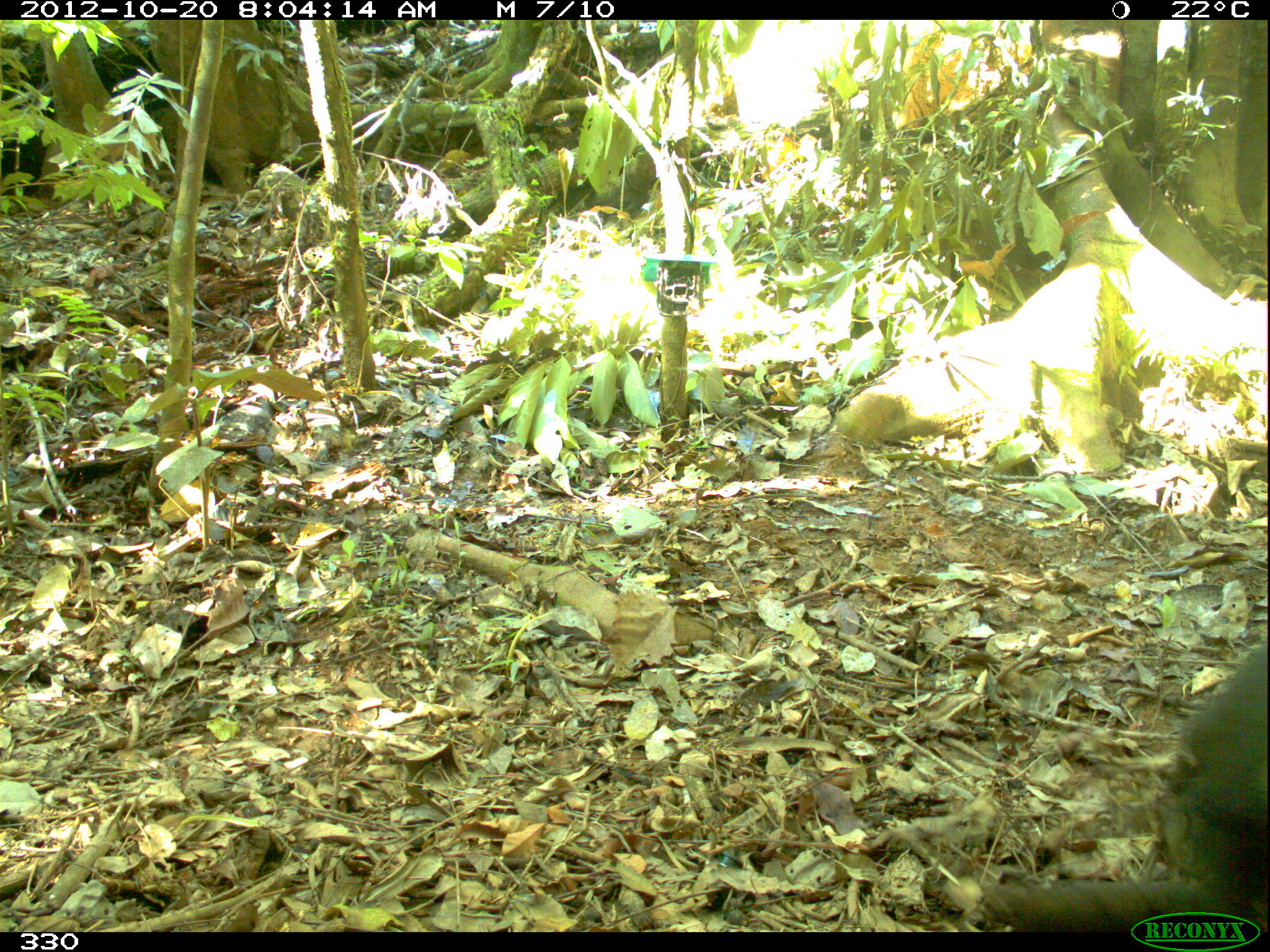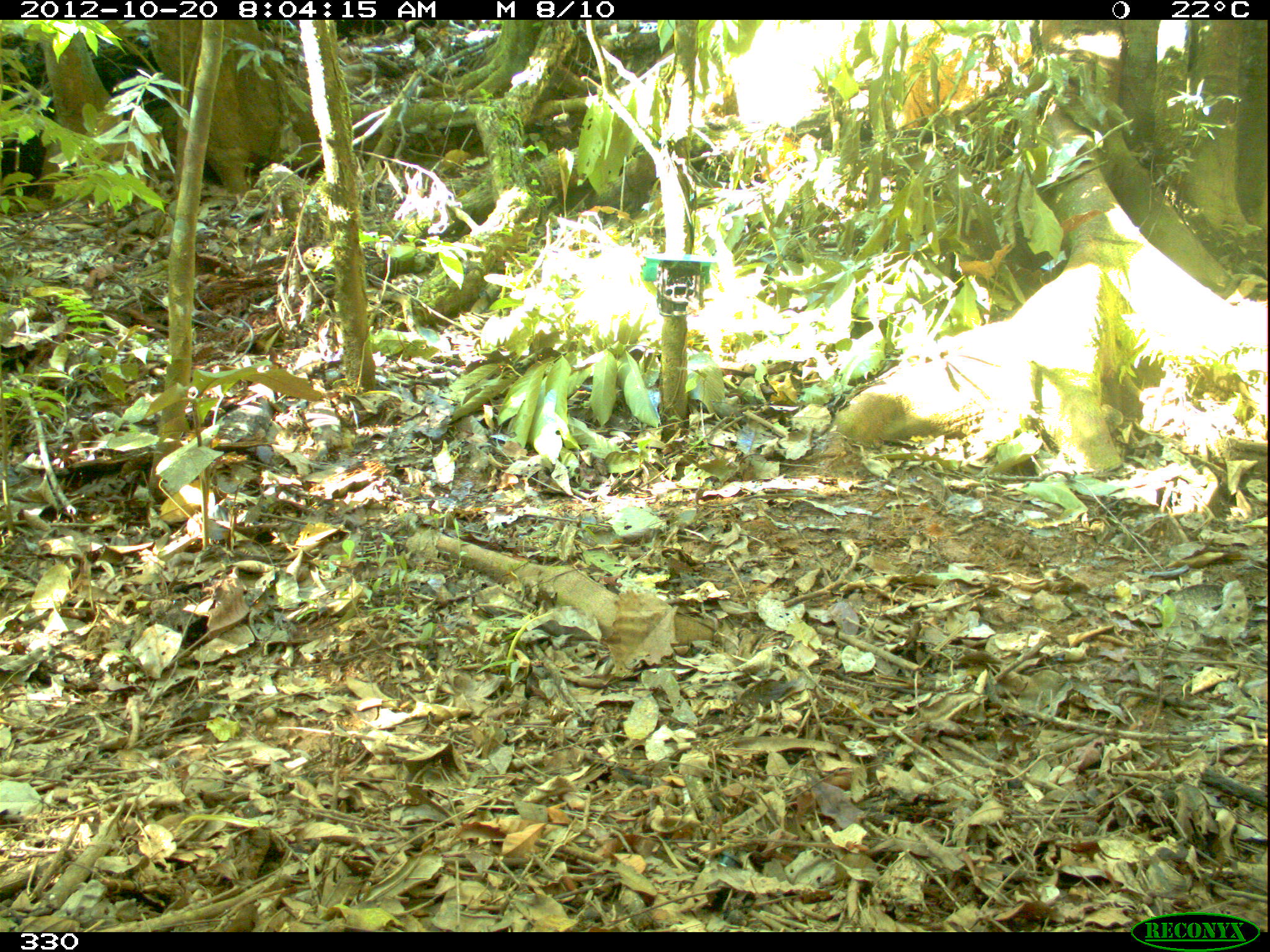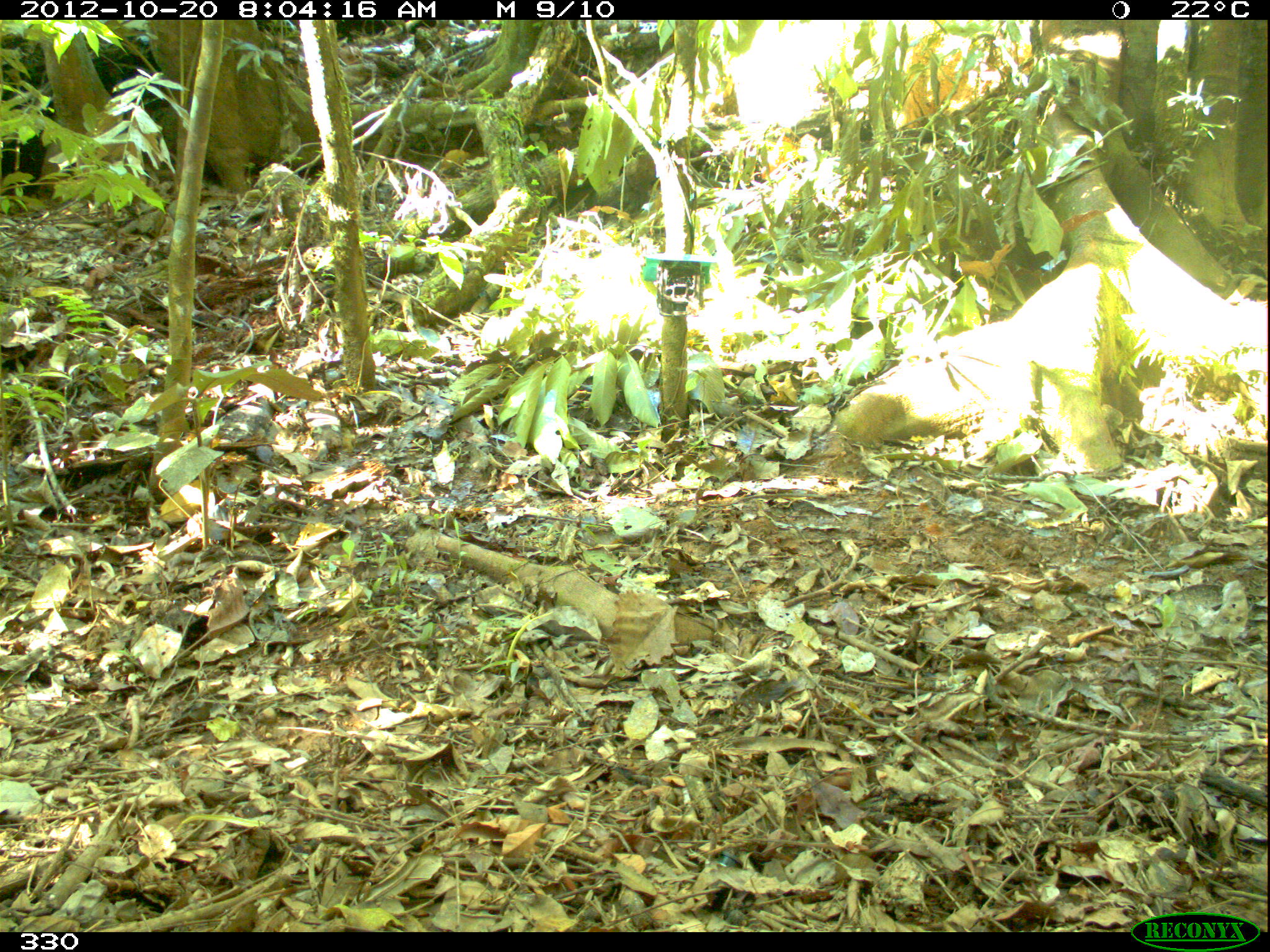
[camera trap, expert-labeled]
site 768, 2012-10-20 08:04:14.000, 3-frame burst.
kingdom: Animalia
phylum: Chordata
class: Mammalia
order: Artiodactyla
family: Tayassuidae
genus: Tayassu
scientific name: Tayassu pecari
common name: white-lipped peccary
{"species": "Tayassu pecari (white-lipped peccary)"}